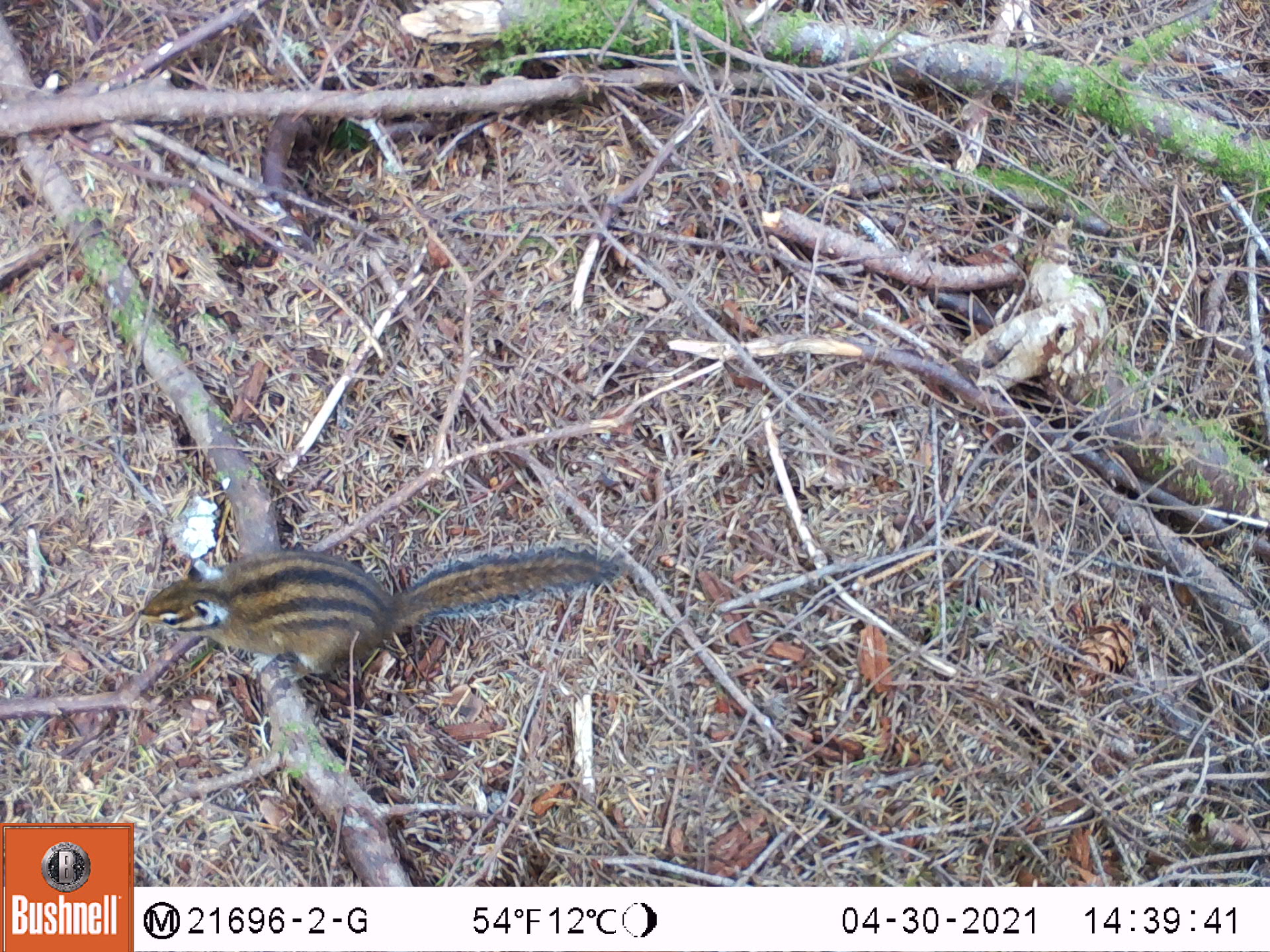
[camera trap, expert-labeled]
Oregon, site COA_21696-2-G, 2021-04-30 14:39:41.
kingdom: Animalia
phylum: Chordata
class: Mammalia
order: Rodentia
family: Sciuridae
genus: Neotamias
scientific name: Neotamias townsendii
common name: townsend's chipmunk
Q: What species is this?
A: Townsend's chipmunk (Neotamias townsendii).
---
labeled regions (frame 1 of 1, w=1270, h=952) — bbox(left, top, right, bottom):
townsend's chipmunk: bbox(112, 488, 646, 733)